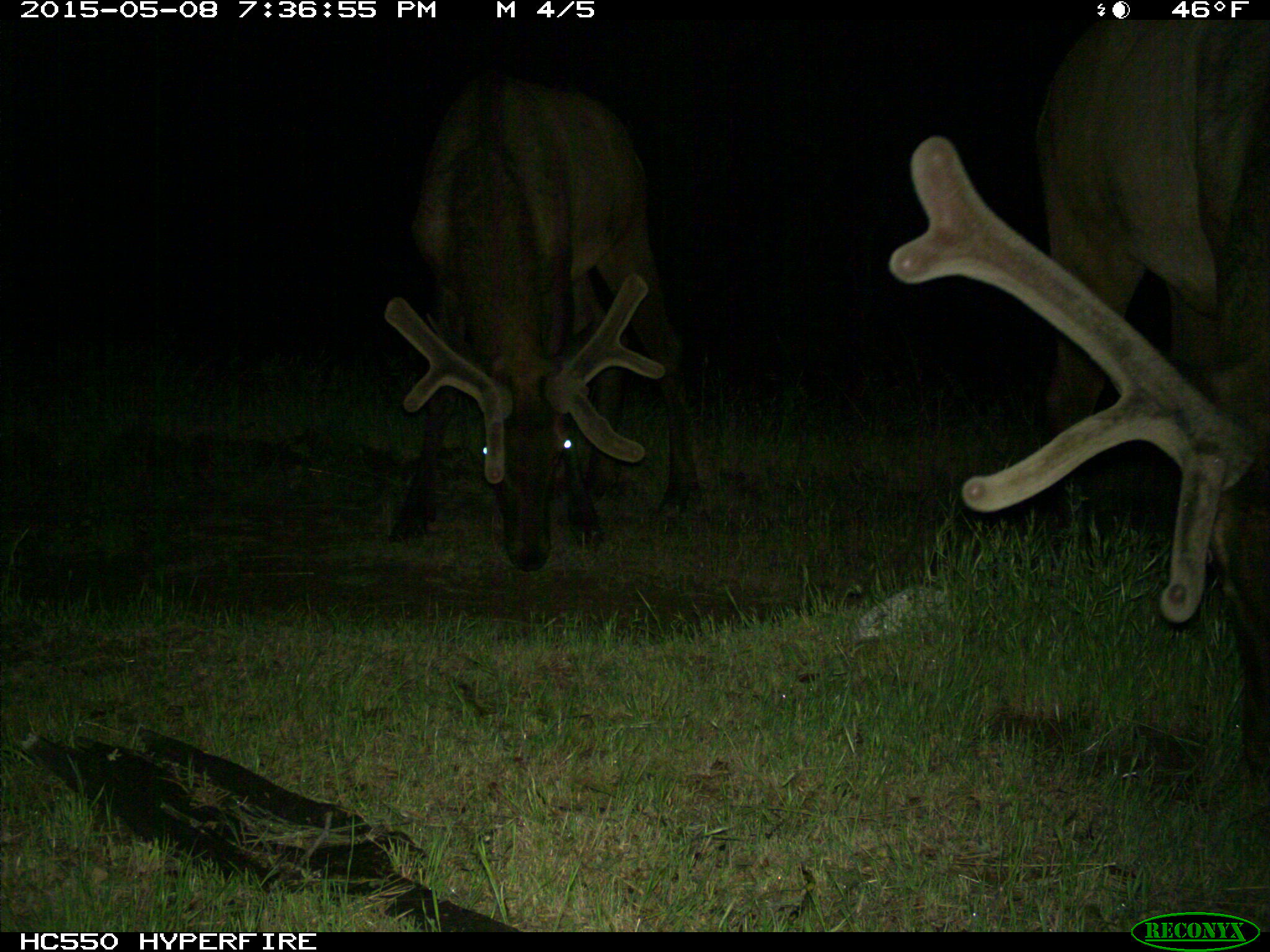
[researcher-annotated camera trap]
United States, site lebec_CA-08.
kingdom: Animalia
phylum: Chordata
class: Mammalia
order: Artiodactyla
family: Cervidae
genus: Cervus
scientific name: Cervus canadensis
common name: elk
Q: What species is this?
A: Cervus canadensis (elk).